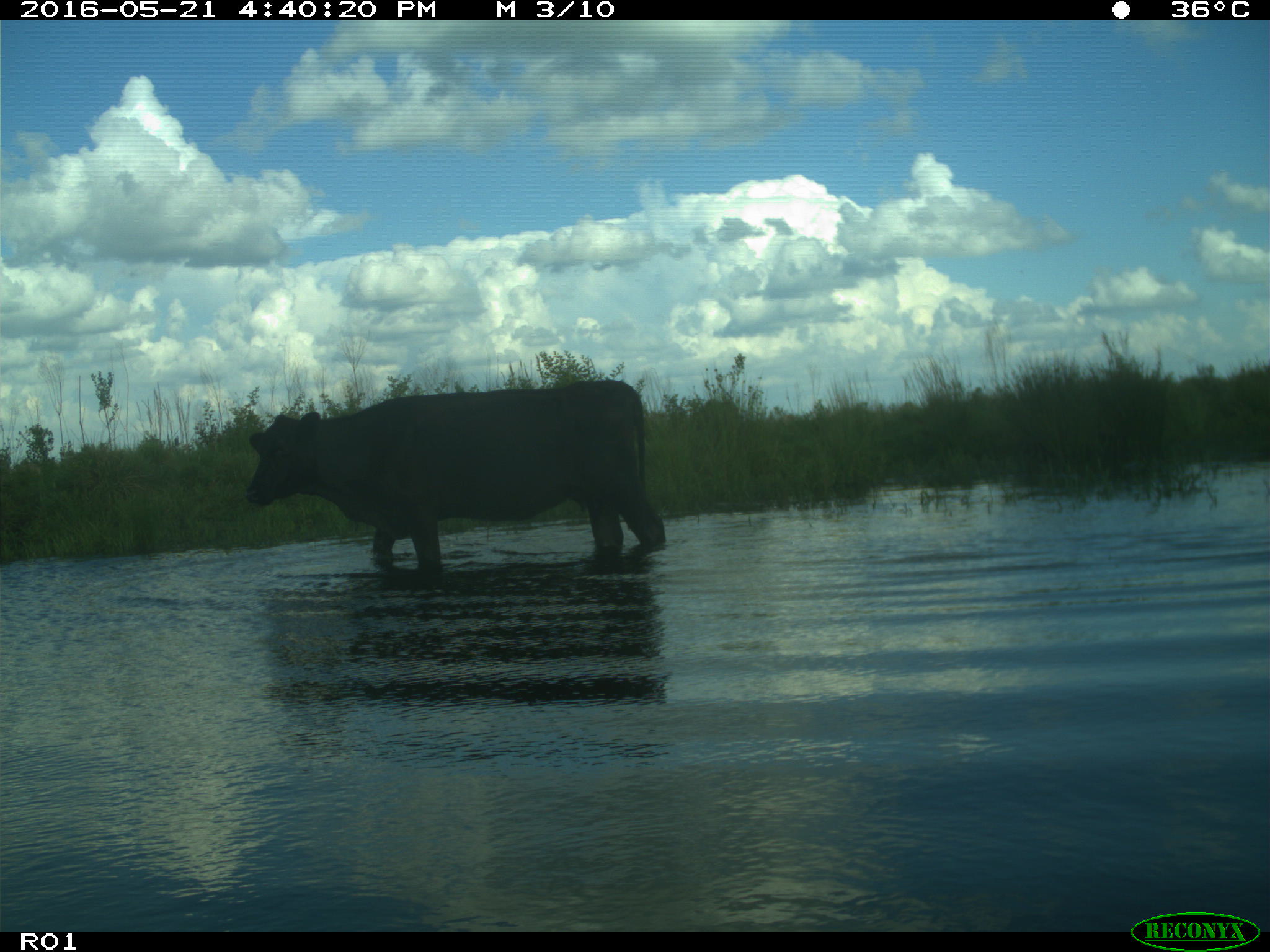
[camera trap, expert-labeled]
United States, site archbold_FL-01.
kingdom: Animalia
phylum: Chordata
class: Mammalia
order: Artiodactyla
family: Bovidae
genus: Bos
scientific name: Bos taurus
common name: domestic cow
Bos taurus (domestic cow).